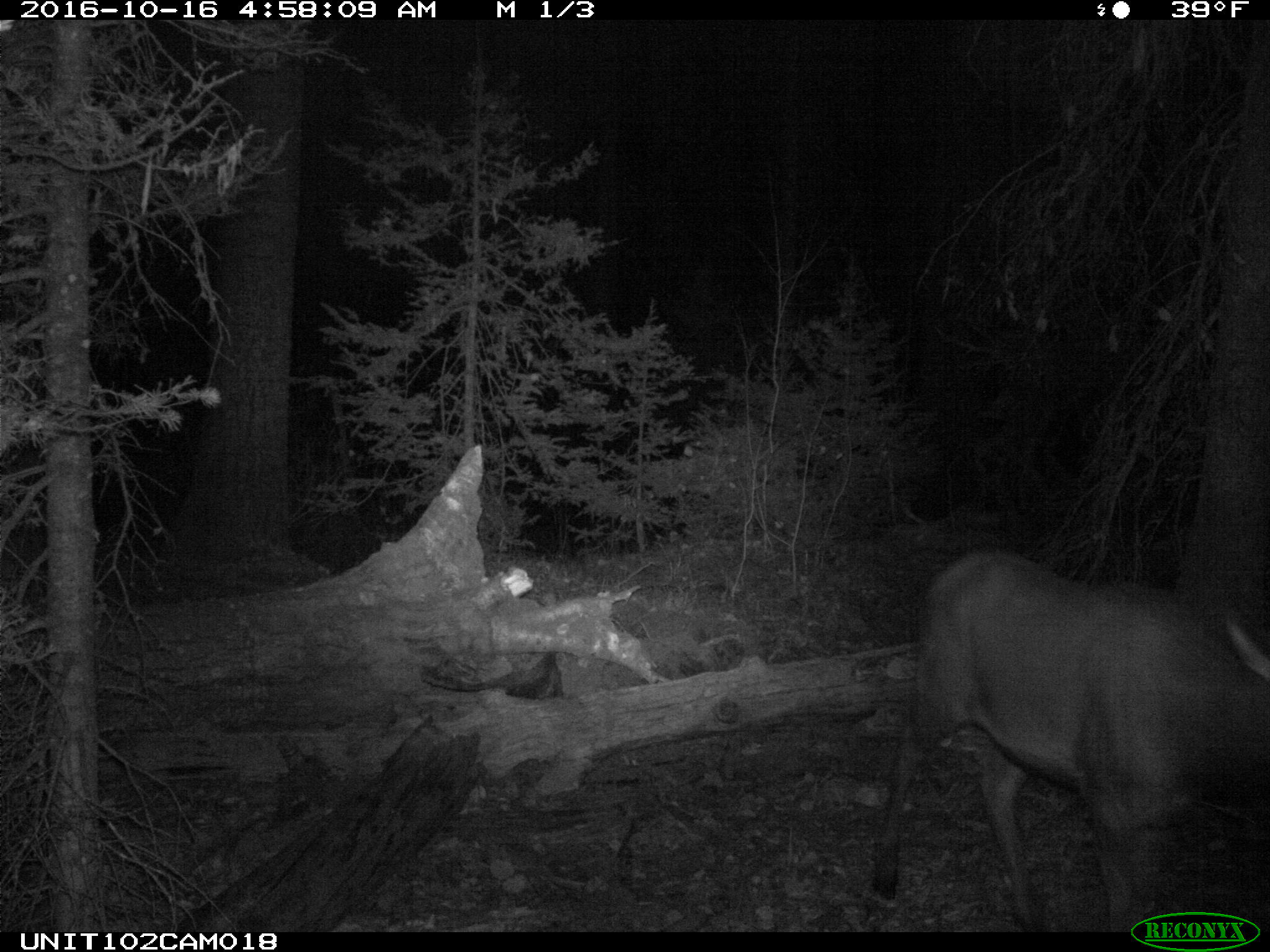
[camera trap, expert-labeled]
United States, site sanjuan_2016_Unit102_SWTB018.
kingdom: Animalia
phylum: Chordata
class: Mammalia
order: Artiodactyla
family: Cervidae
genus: Cervus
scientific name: Cervus elaphus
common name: red deer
Cervus elaphus (red deer).